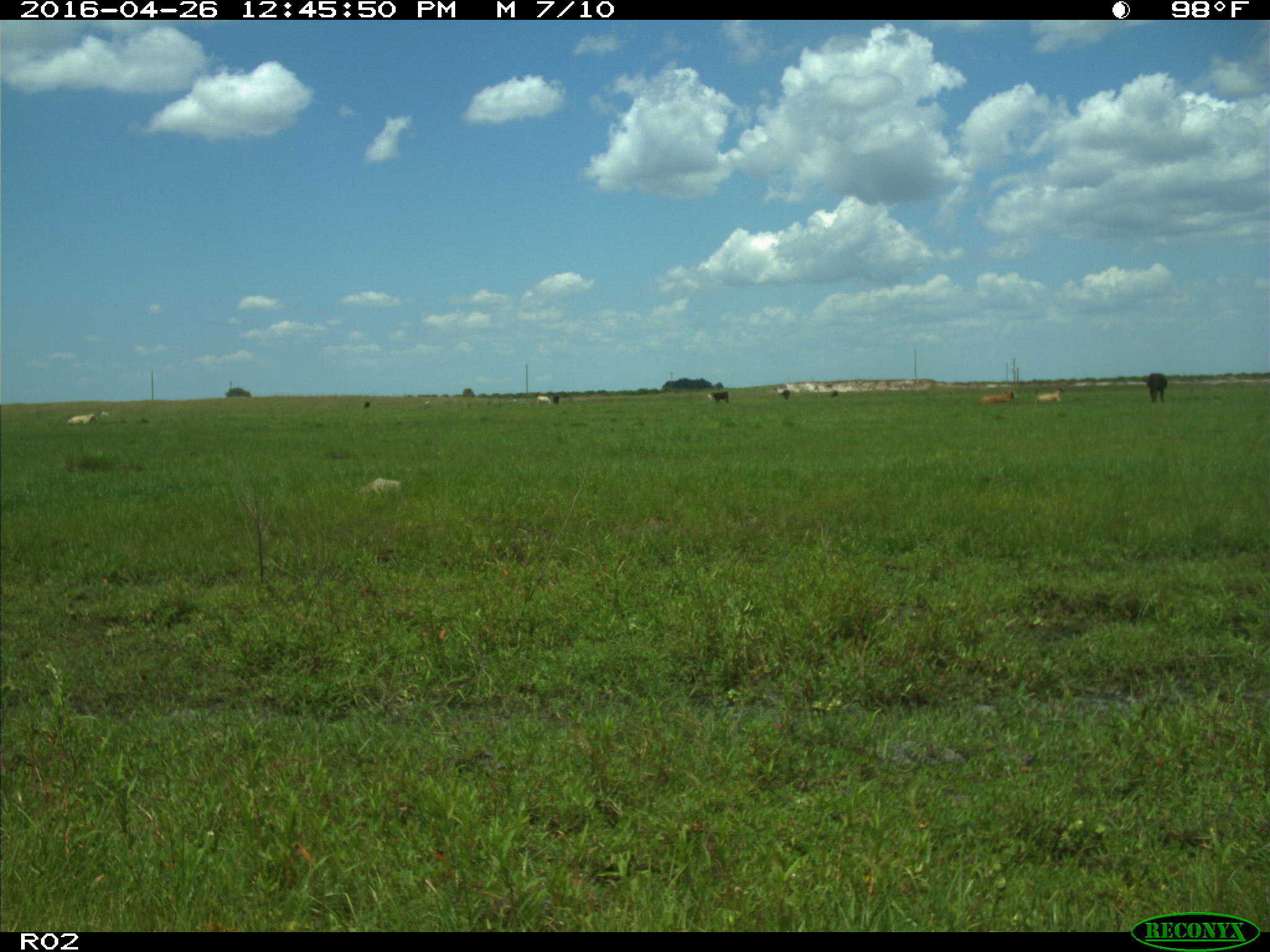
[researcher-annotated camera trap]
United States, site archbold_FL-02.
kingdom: Animalia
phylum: Chordata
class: Mammalia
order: Artiodactyla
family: Bovidae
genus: Bos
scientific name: Bos taurus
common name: domestic cow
Bos taurus (domestic cow).